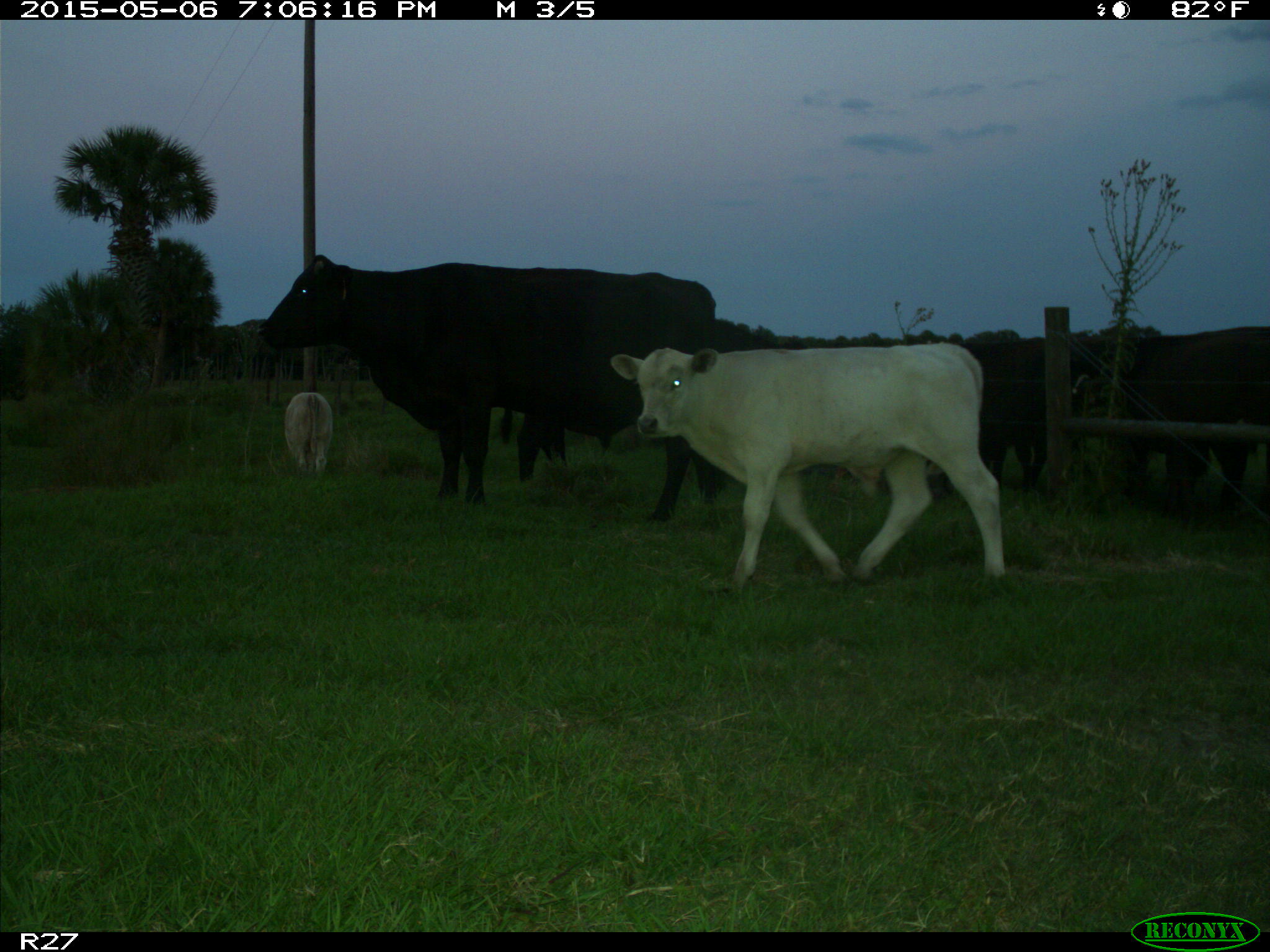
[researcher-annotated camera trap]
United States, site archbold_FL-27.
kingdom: Animalia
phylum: Chordata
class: Mammalia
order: Artiodactyla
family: Bovidae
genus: Bos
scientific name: Bos taurus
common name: domestic cow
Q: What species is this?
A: Bos taurus (domestic cow).